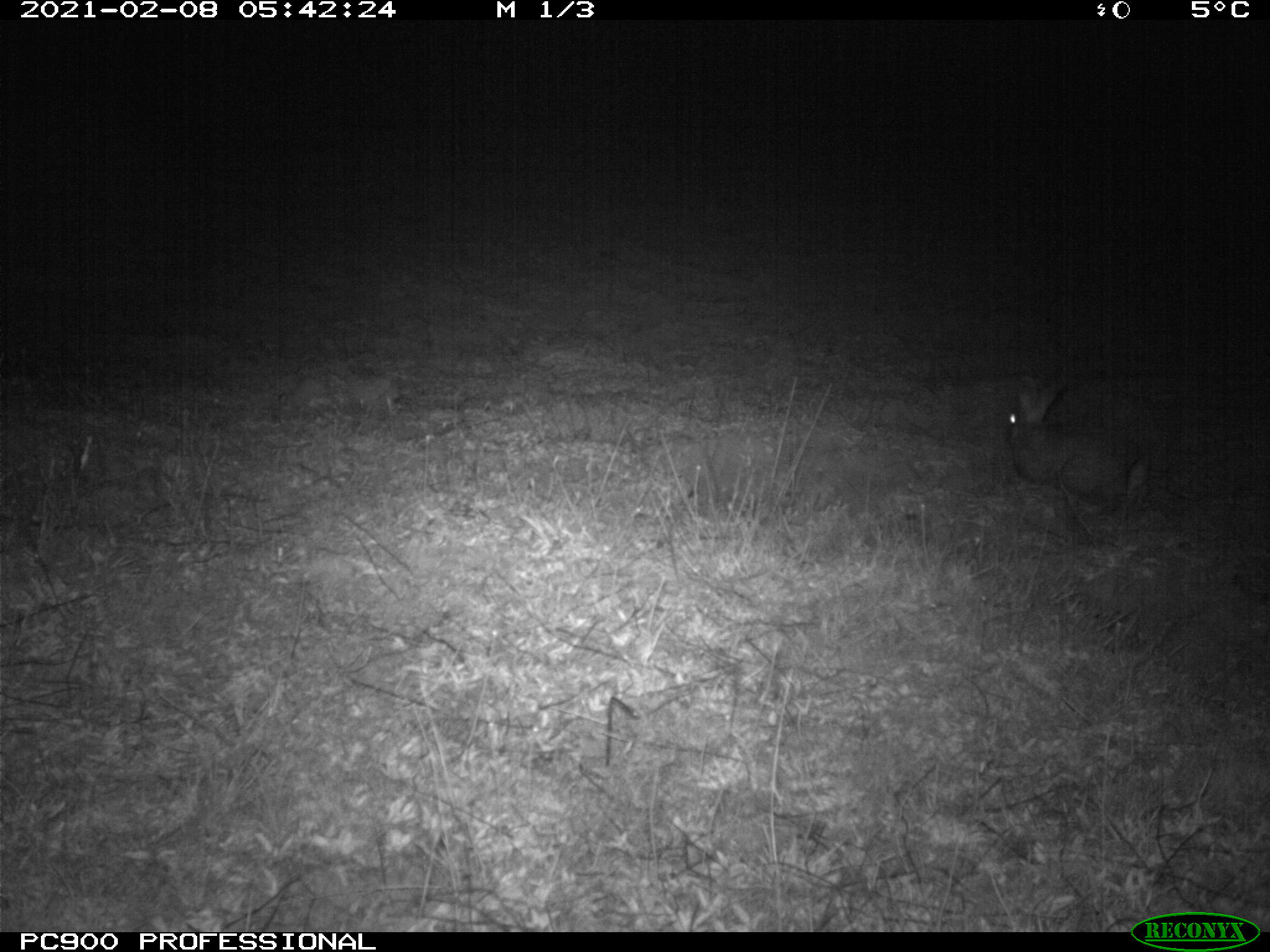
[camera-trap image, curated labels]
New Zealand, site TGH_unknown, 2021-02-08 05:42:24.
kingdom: Animalia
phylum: Chordata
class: Mammalia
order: Lagomorpha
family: Leporidae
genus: Oryctolagus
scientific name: Oryctolagus cuniculus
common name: european rabbit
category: rabbit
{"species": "rabbit (european rabbit) (Oryctolagus cuniculus)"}